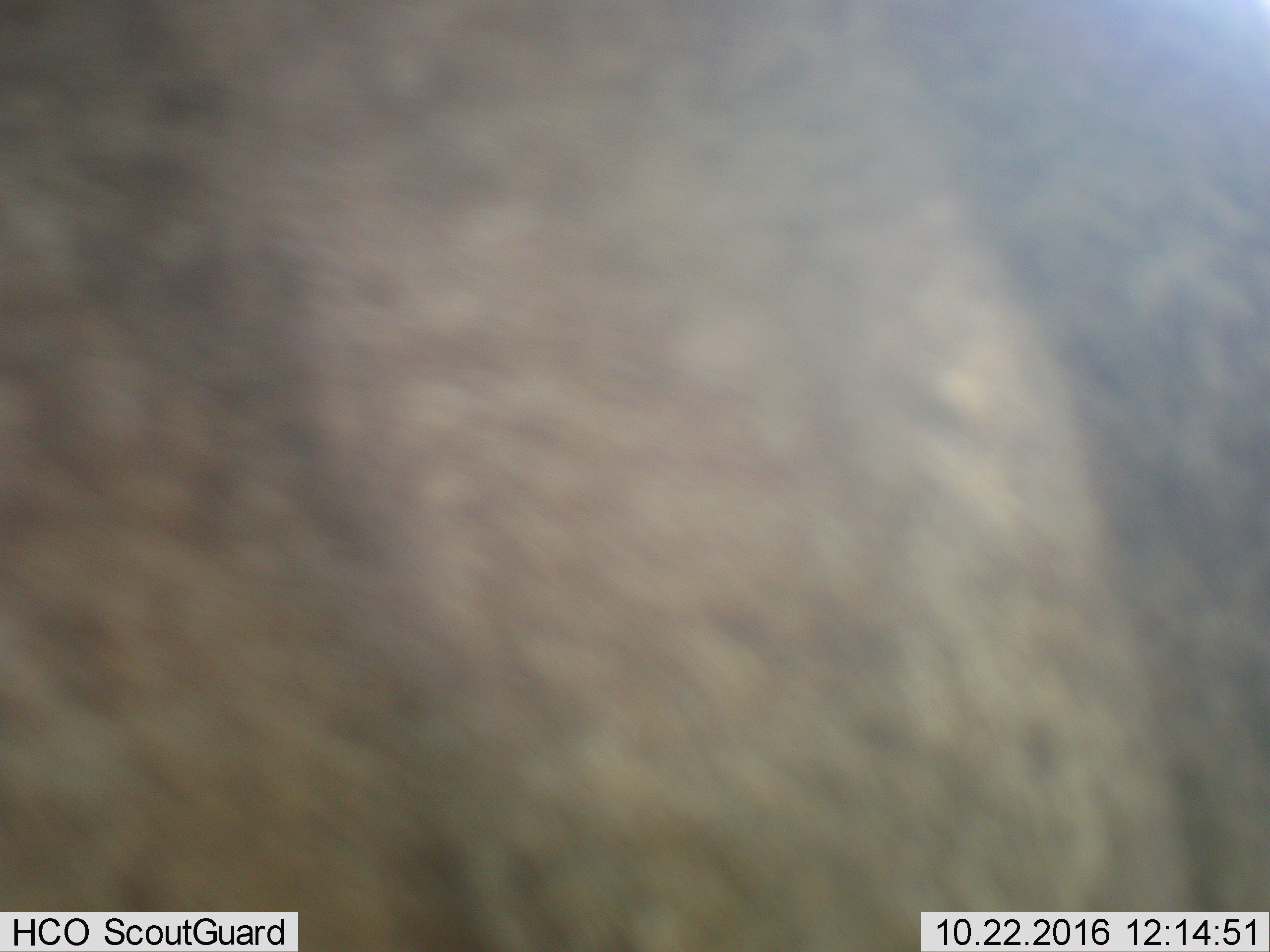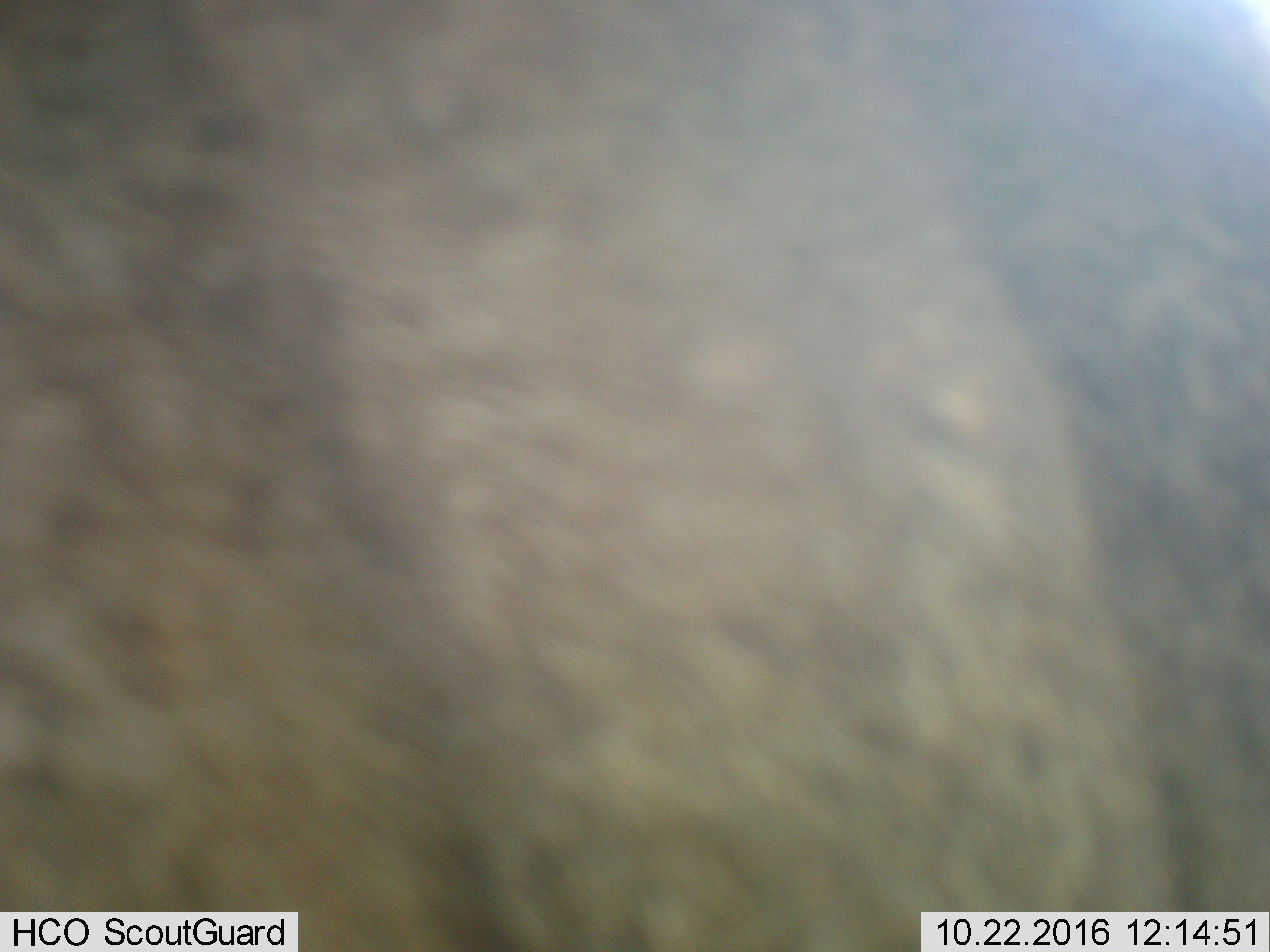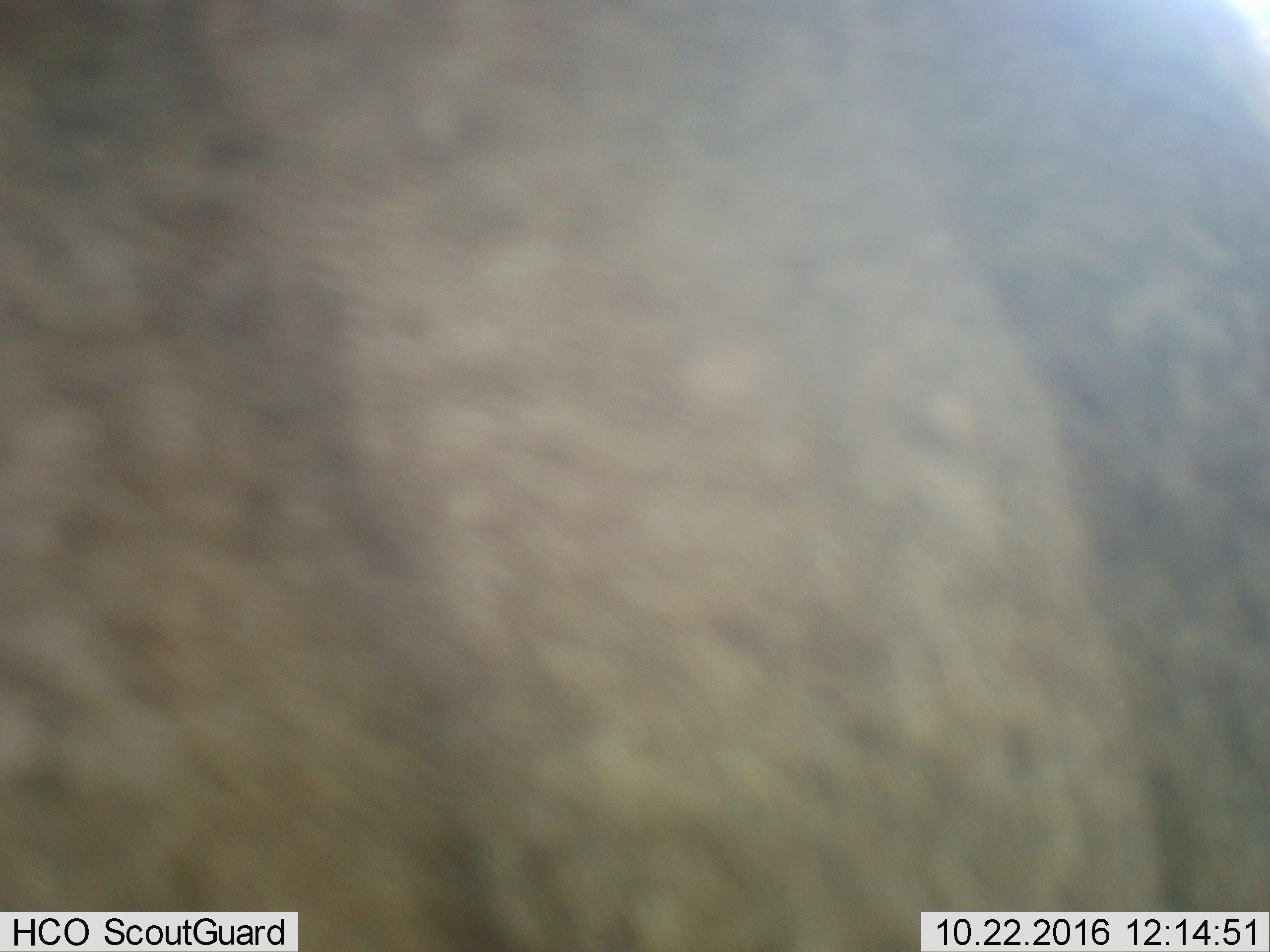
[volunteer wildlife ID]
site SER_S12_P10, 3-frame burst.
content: unidentified animal